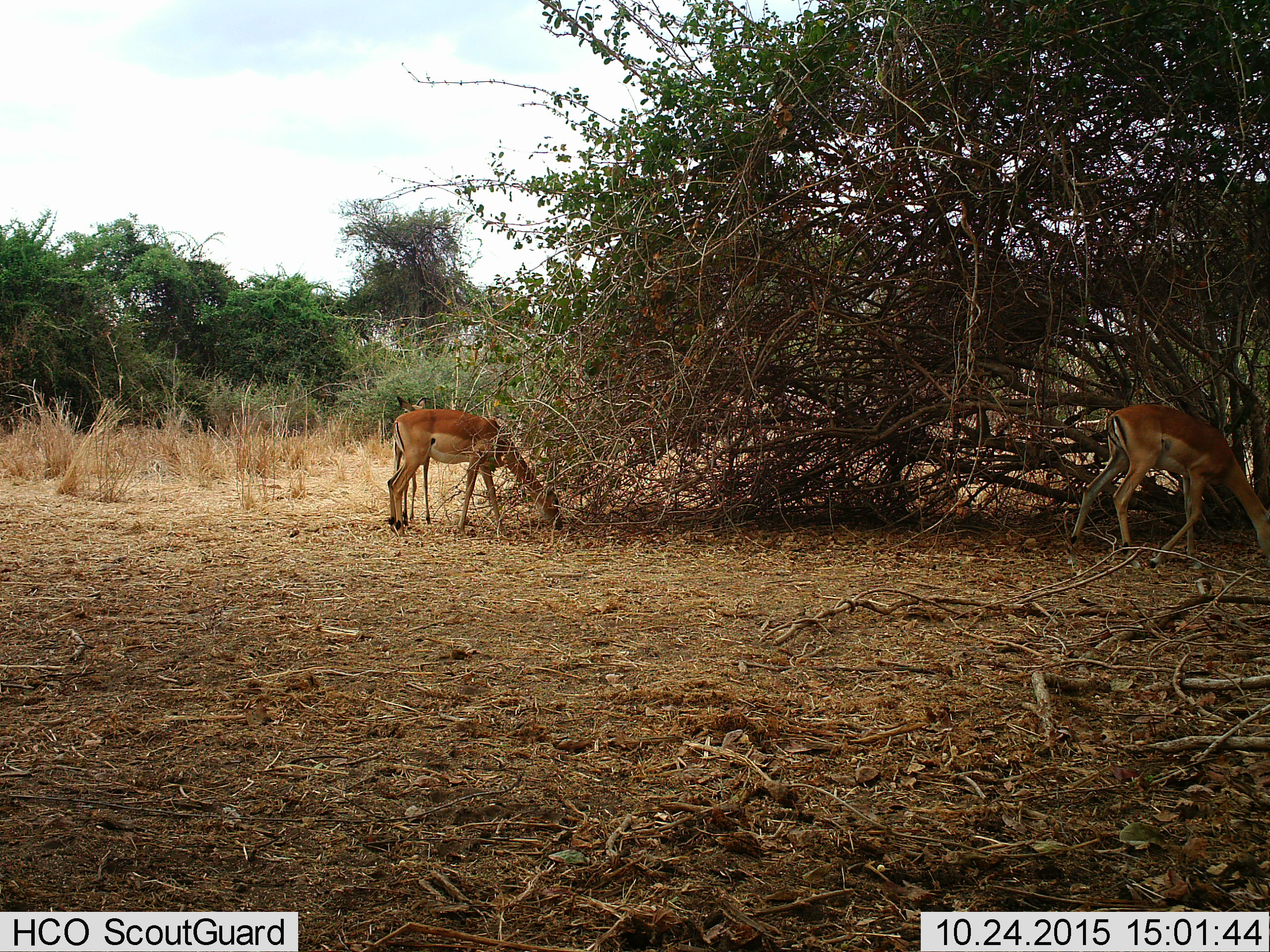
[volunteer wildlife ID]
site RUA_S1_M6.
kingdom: Animalia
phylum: Chordata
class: Mammalia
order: Artiodactyla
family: Bovidae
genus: Aepyceros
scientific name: Aepyceros melampus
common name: impala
Impala (Aepyceros melampus), count 3. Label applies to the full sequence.